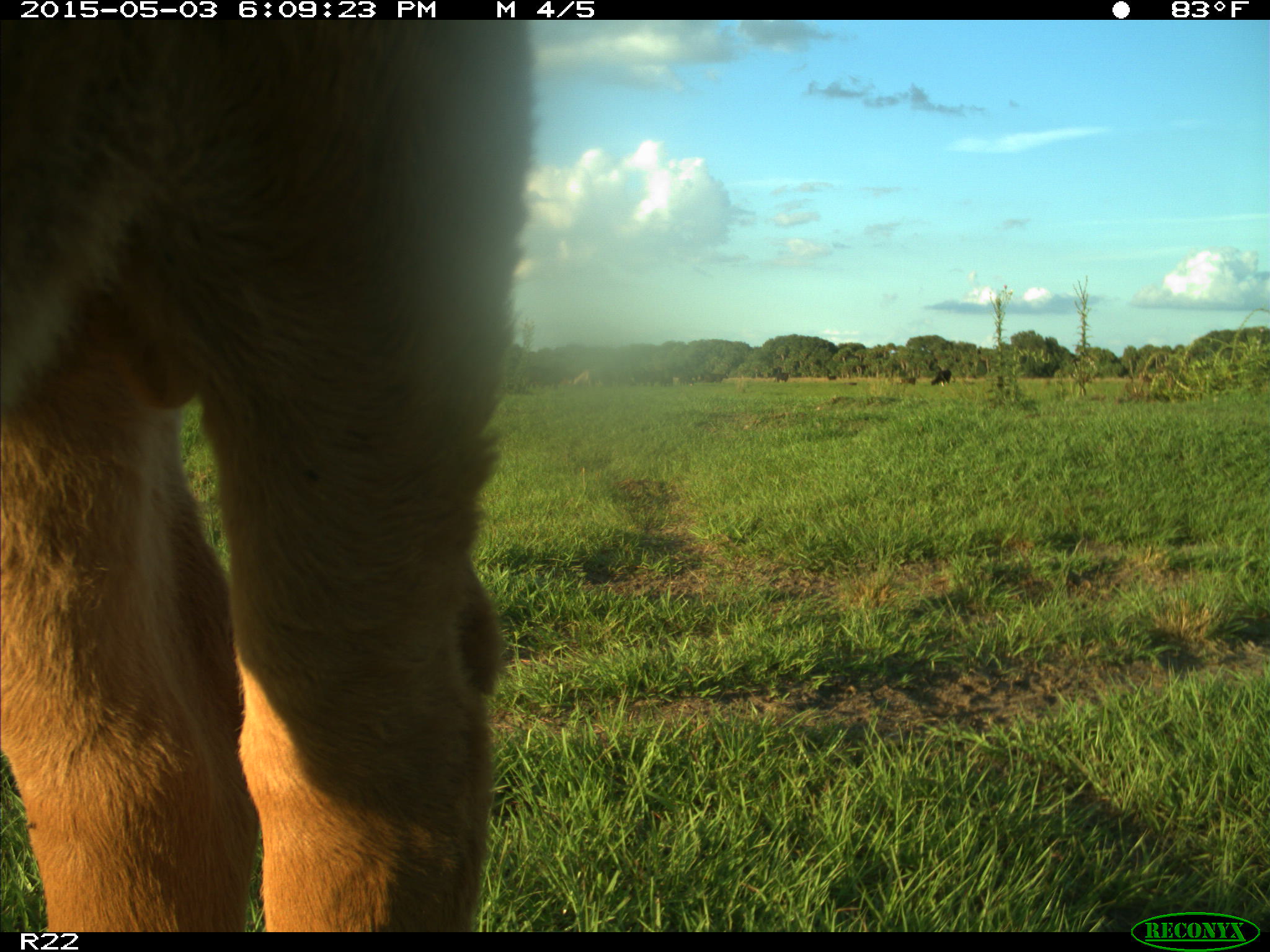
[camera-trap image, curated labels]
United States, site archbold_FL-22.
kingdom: Animalia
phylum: Chordata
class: Mammalia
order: Artiodactyla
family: Bovidae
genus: Bos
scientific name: Bos taurus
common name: domestic cow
Bos taurus (domestic cow).